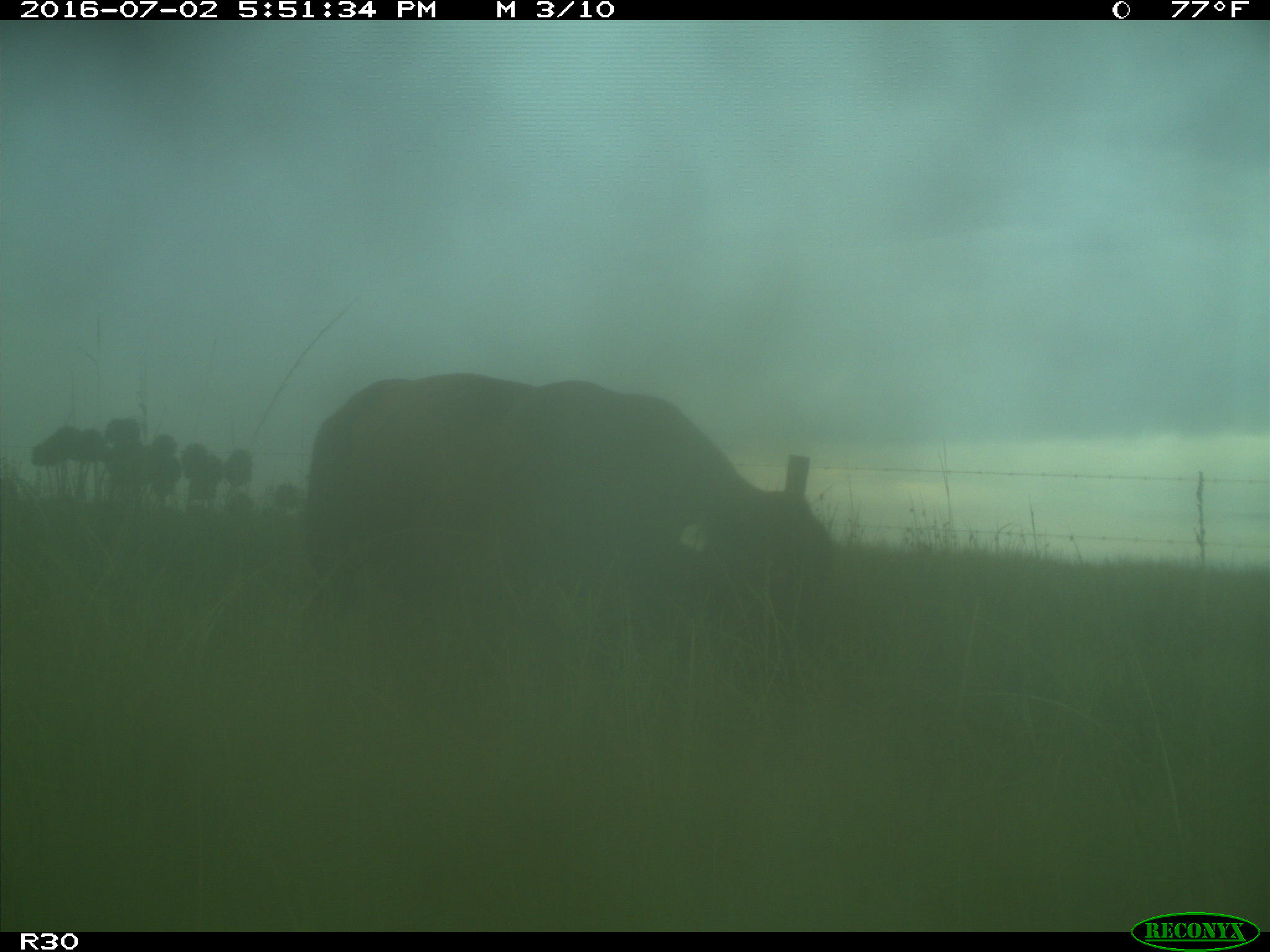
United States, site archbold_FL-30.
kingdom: Animalia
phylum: Chordata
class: Mammalia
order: Artiodactyla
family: Bovidae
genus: Bos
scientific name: Bos taurus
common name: domestic cow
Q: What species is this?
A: Bos taurus (domestic cow).